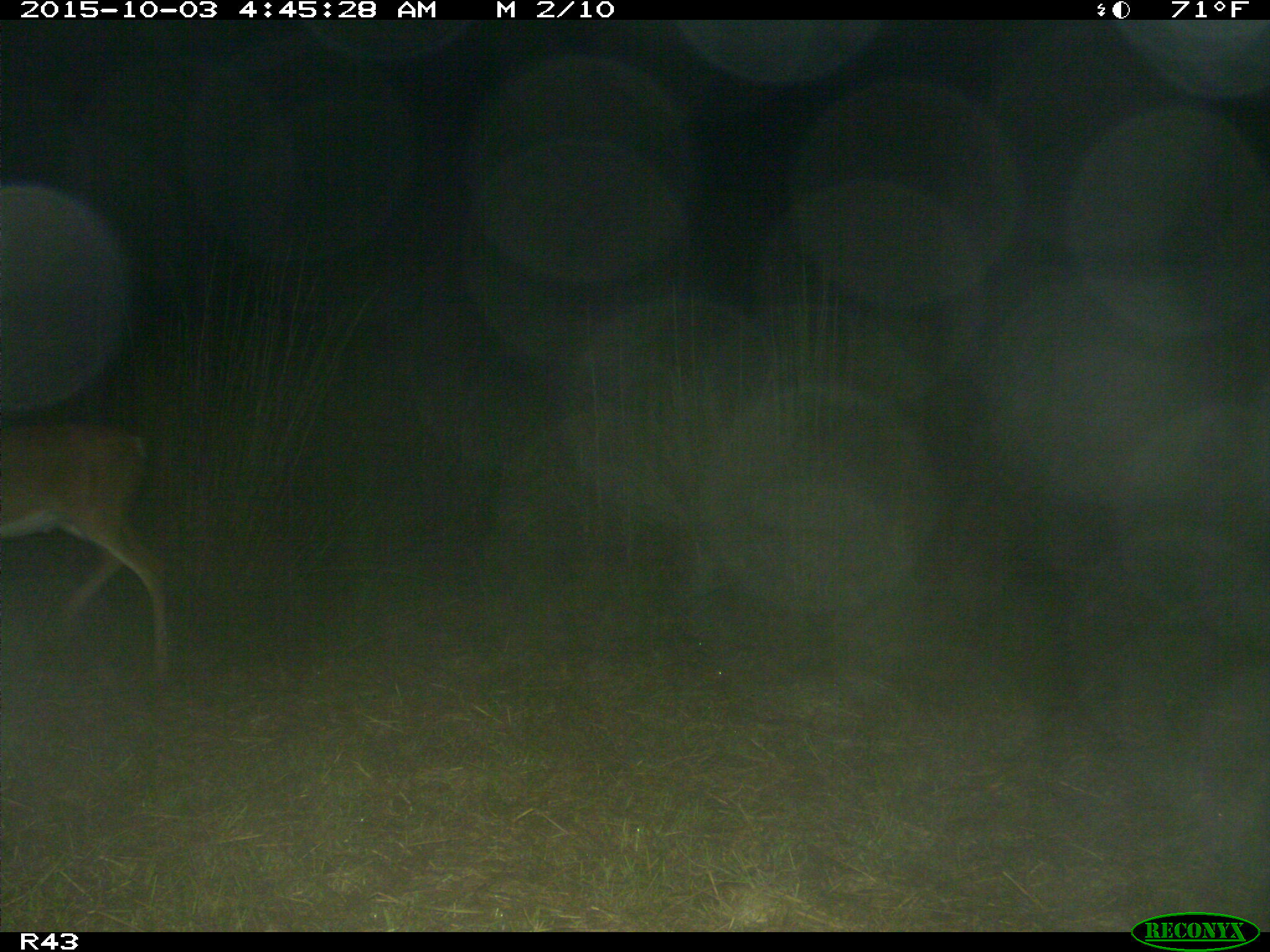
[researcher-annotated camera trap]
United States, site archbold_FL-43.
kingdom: Animalia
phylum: Chordata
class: Mammalia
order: Artiodactyla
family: Cervidae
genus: Odocoileus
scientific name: Odocoileus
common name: deer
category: unidentified deer